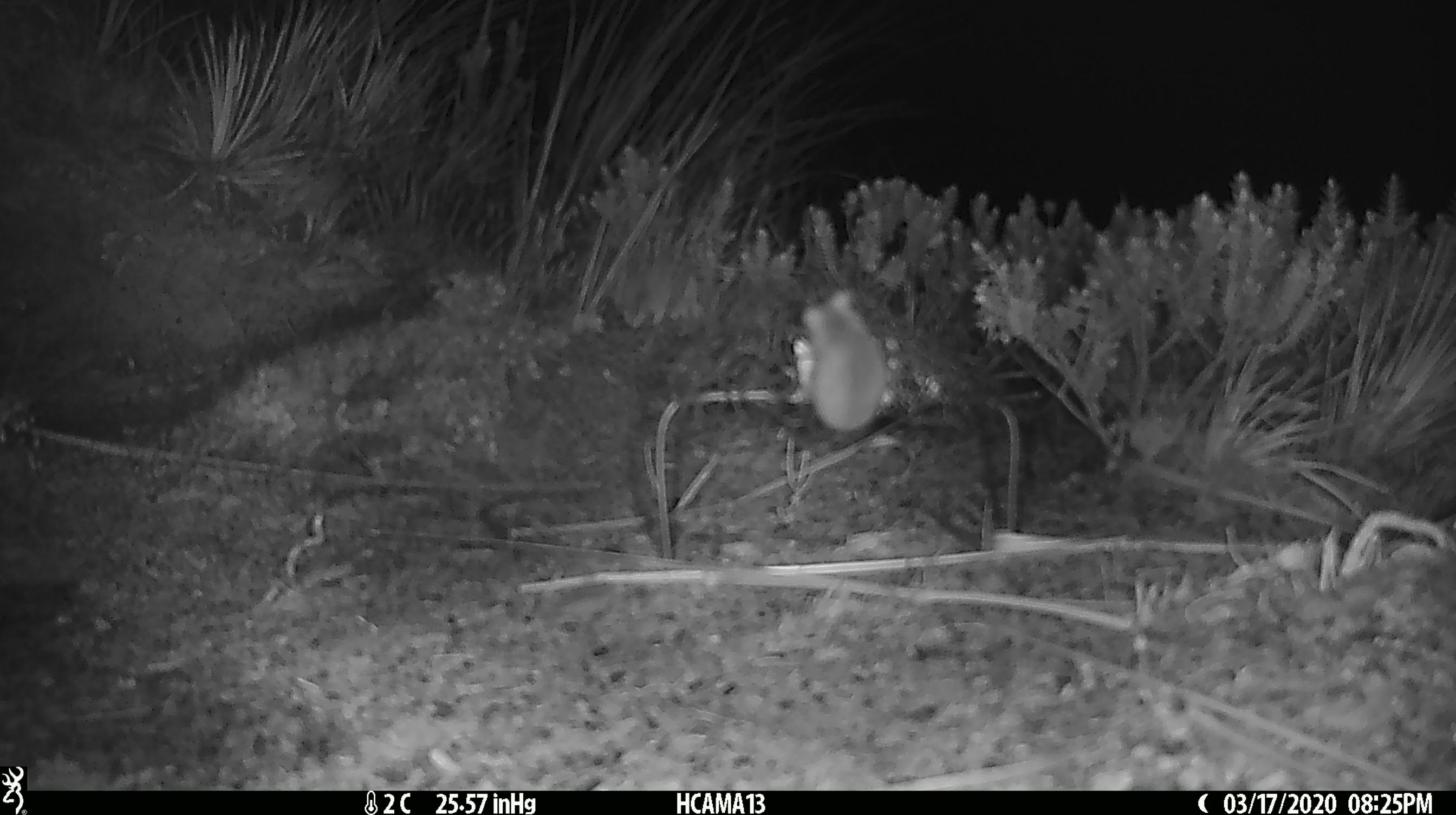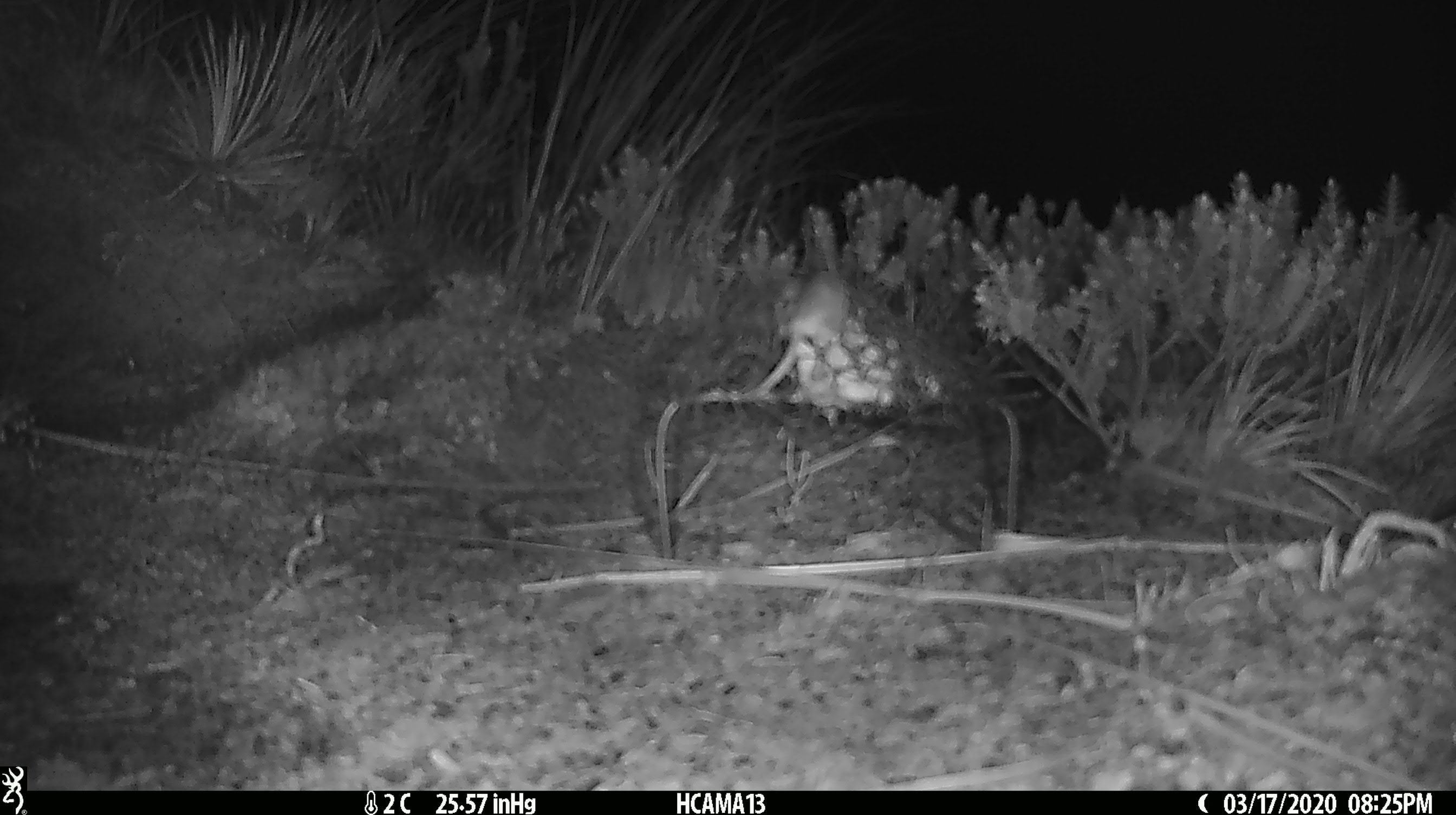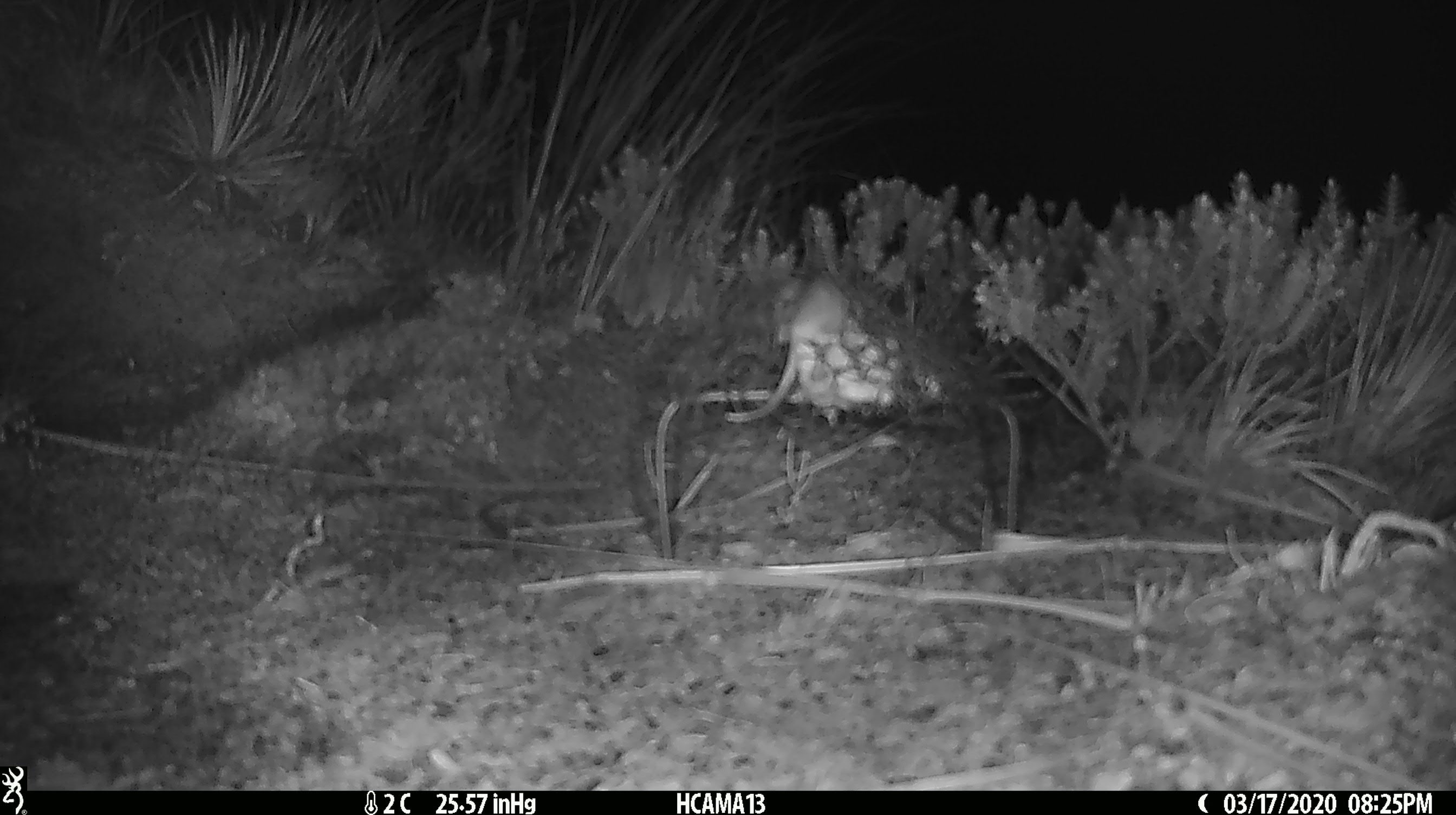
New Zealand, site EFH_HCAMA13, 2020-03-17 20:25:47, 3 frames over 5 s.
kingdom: Animalia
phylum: Chordata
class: Mammalia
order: Rodentia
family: Muridae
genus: Mus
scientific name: Mus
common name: mouse